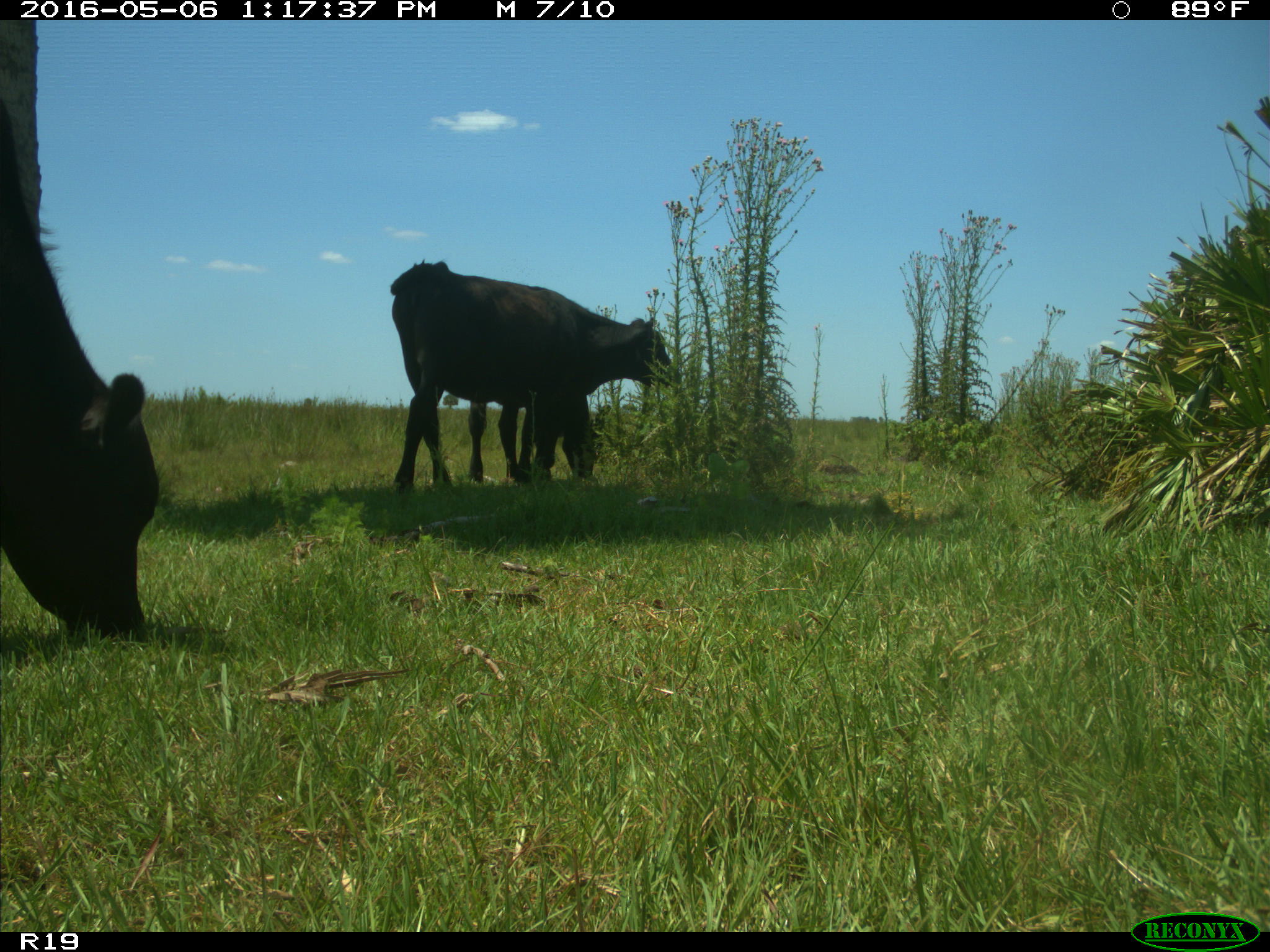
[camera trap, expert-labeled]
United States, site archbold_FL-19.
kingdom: Animalia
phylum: Chordata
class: Mammalia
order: Artiodactyla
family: Bovidae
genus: Bos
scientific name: Bos taurus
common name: domestic cow